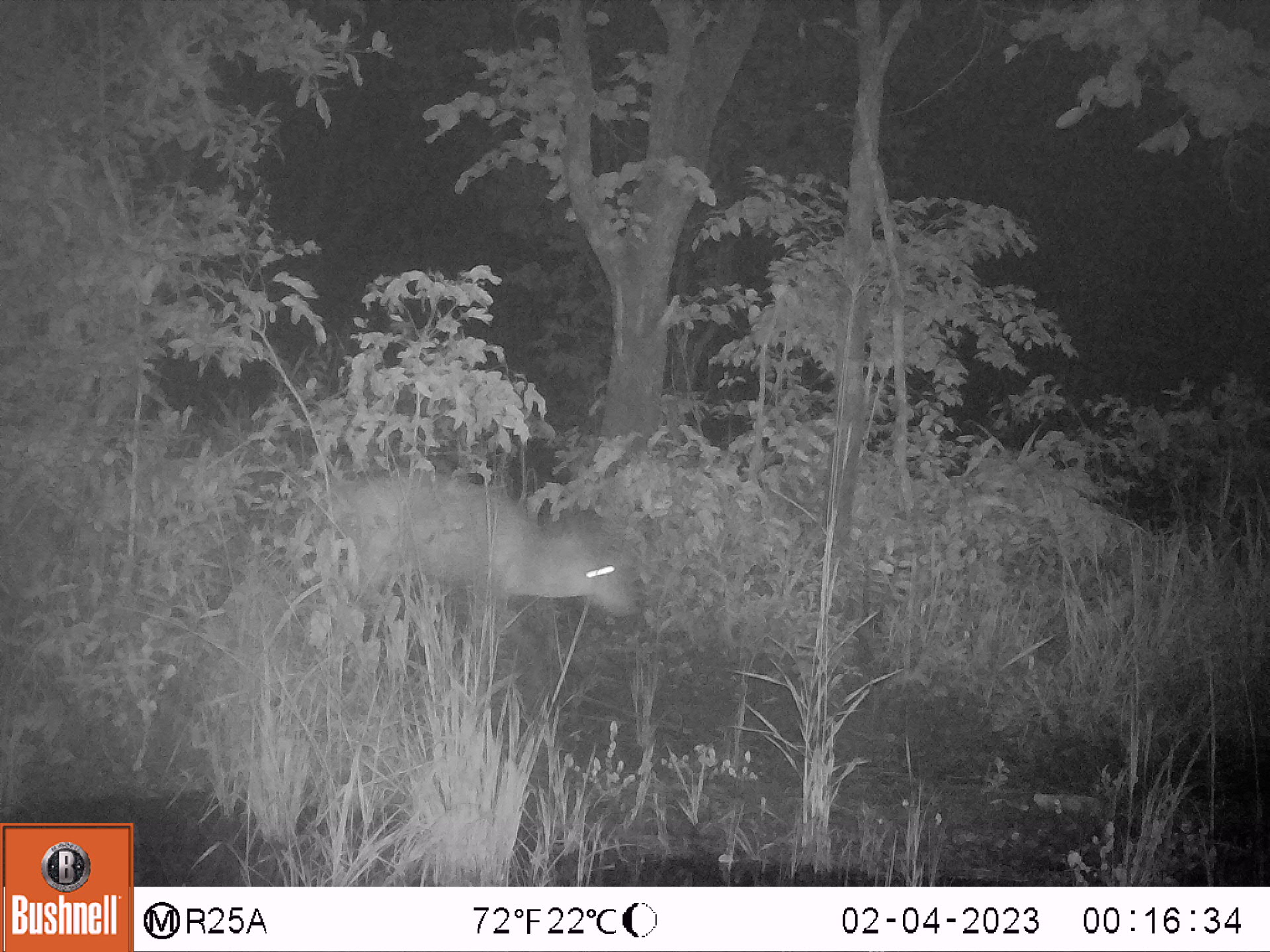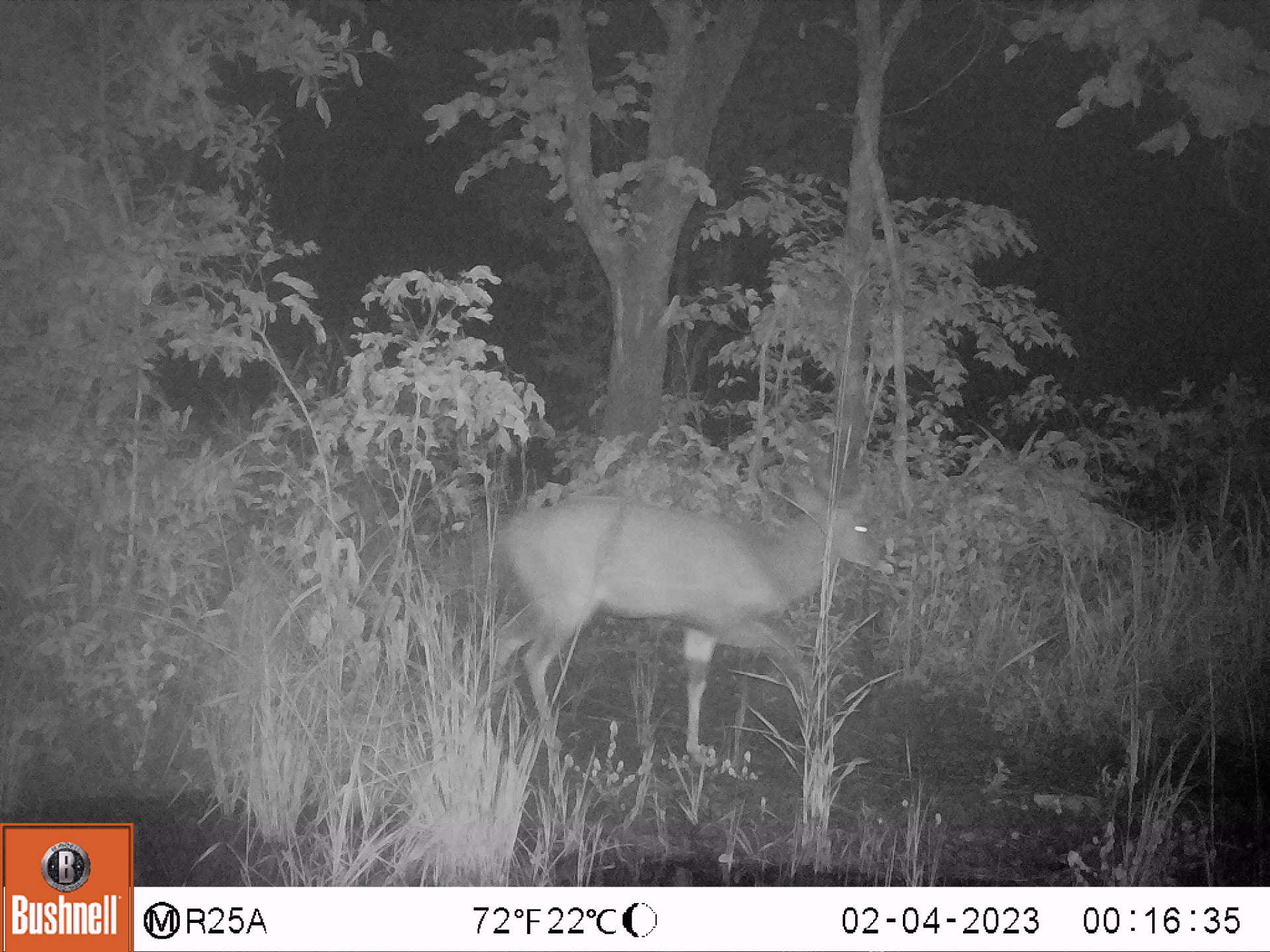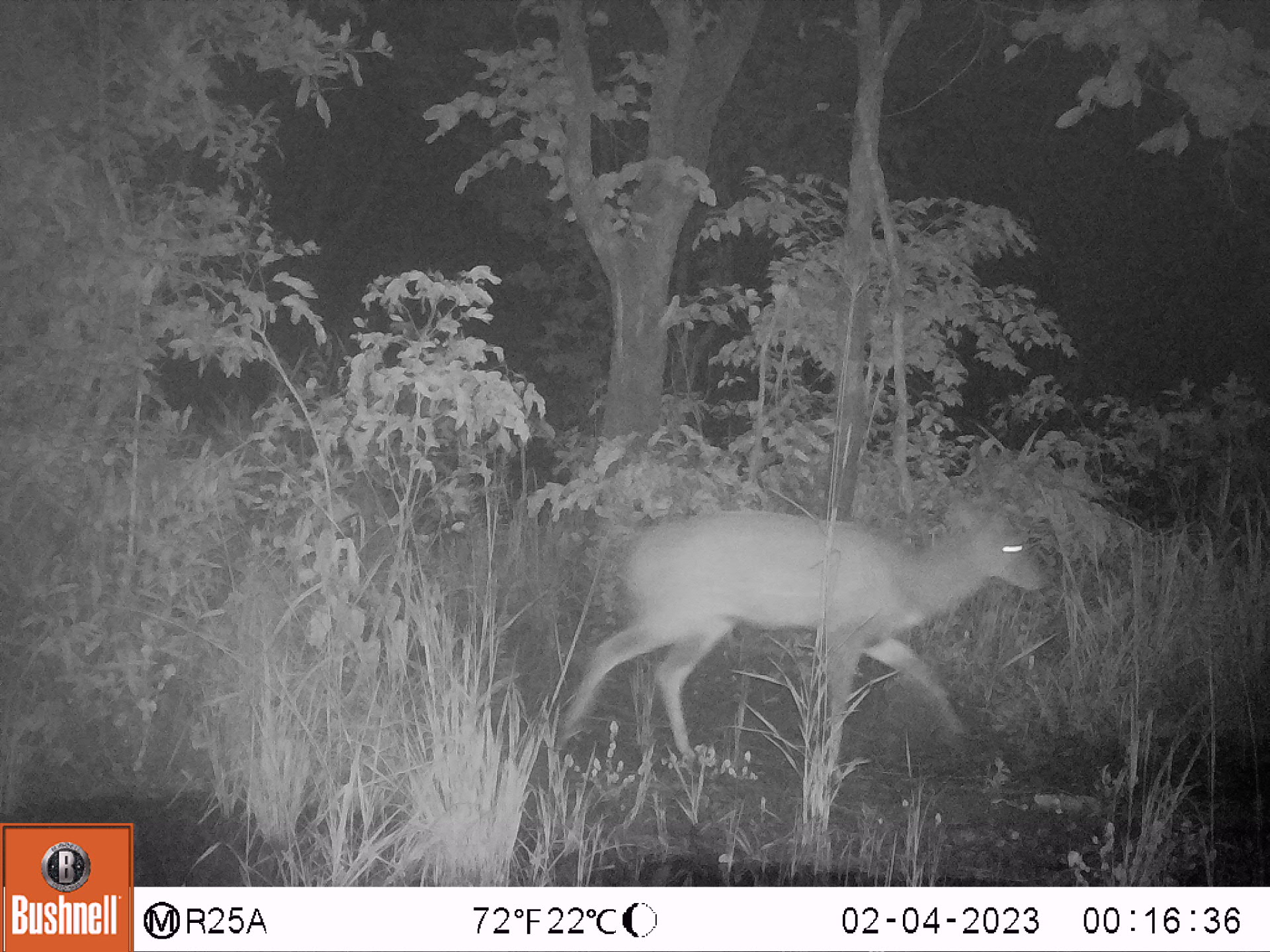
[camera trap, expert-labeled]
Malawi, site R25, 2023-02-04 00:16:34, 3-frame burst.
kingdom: Animalia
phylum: Chordata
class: Mammalia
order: Artiodactyla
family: Bovidae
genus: Tragelaphus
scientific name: Tragelaphus sylvaticus sylvaticus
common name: cape bushbuck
Cape bushbuck (Tragelaphus sylvaticus sylvaticus), count 1.